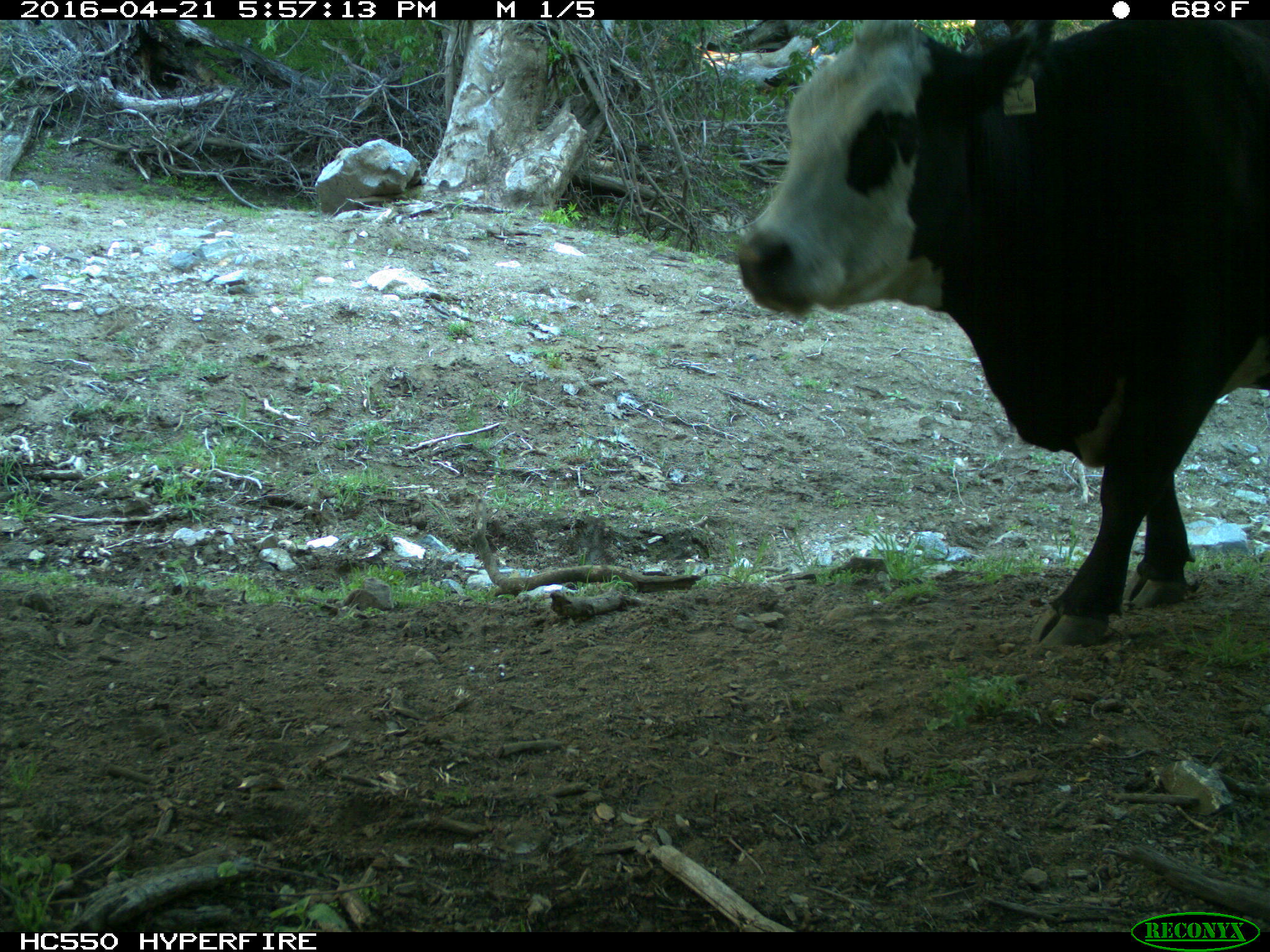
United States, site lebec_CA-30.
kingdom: Animalia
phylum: Chordata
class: Mammalia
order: Artiodactyla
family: Bovidae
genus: Bos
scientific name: Bos taurus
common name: domestic cow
Bos taurus (domestic cow).